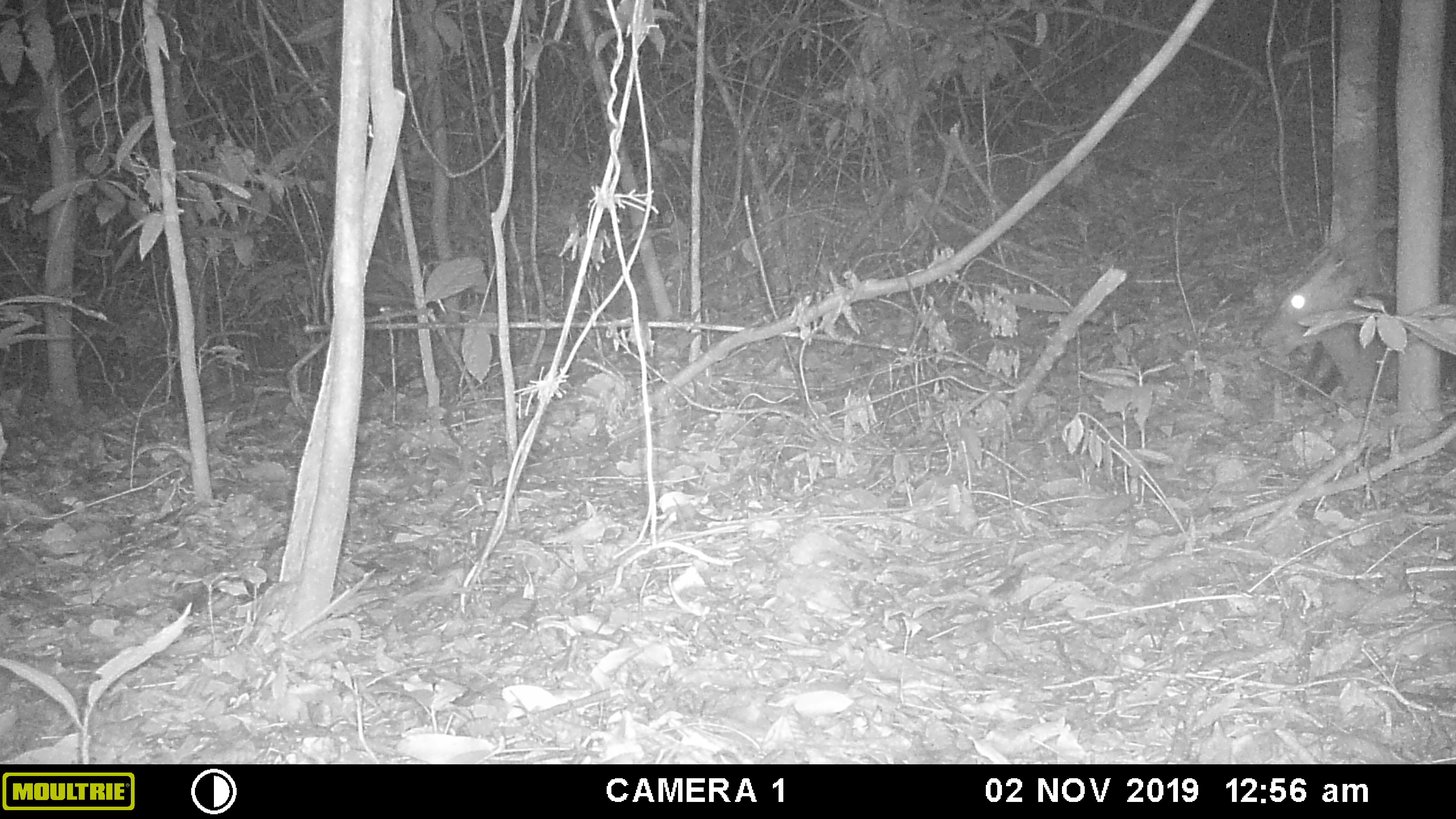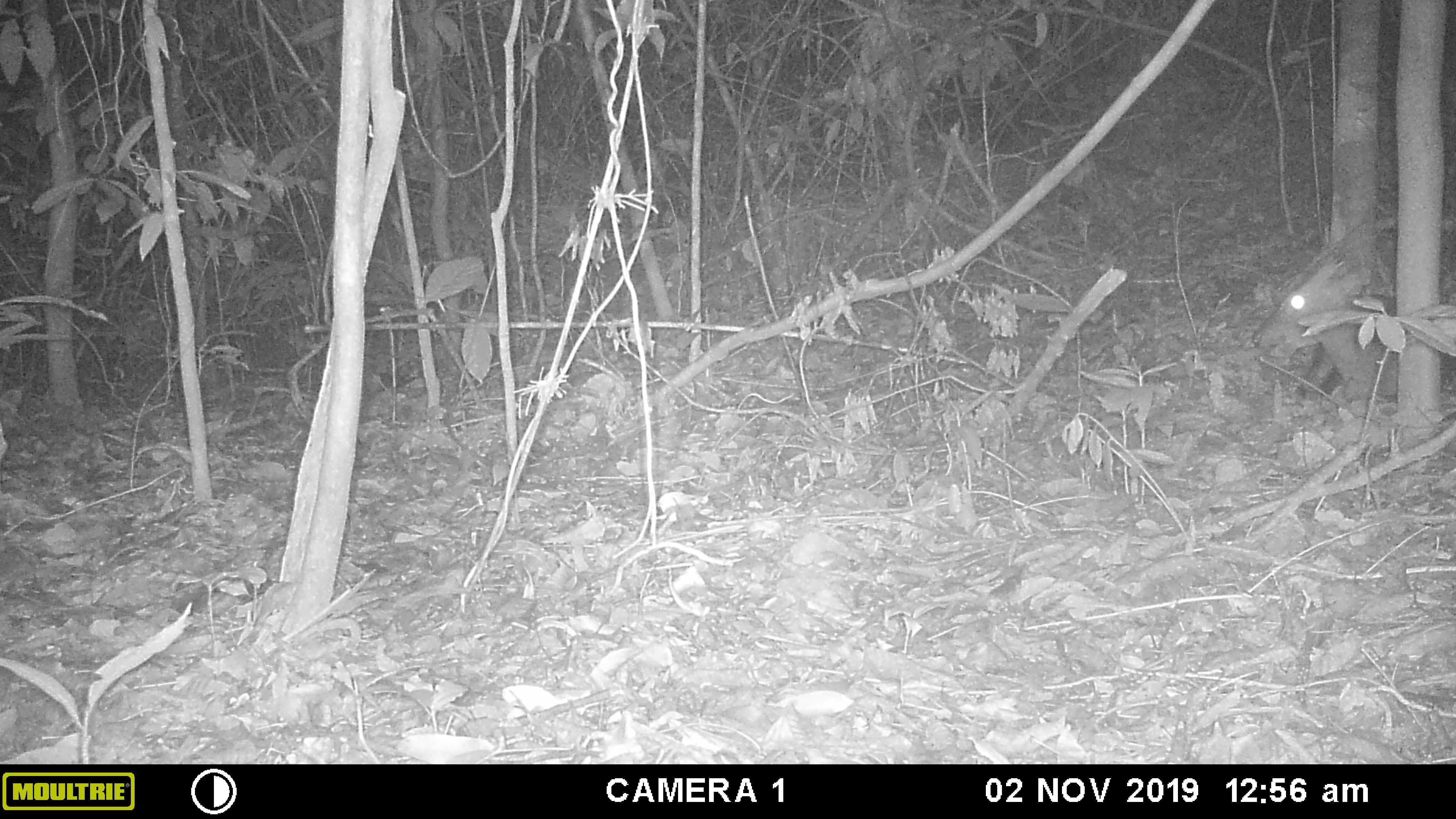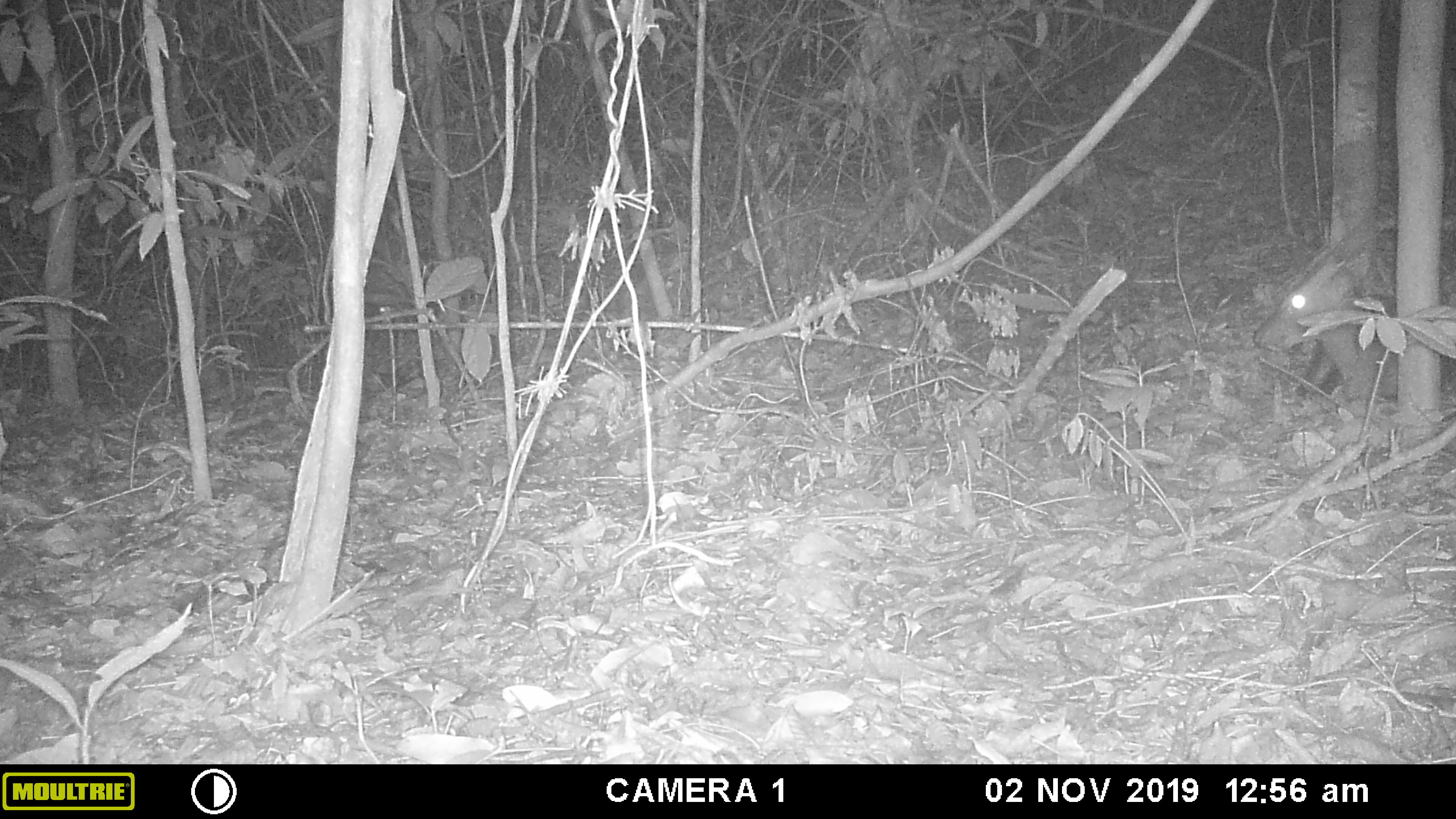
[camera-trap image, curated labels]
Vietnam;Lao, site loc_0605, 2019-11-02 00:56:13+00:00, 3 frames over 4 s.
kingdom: Animalia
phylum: Chordata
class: Mammalia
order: Artiodactyla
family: Cervidae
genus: Muntiacus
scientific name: Muntiacus rooseveltorum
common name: roosevelt's muntjac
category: roosevelts muntjac group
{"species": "roosevelts muntjac group (roosevelt's muntjac) (Muntiacus rooseveltorum)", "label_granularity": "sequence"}